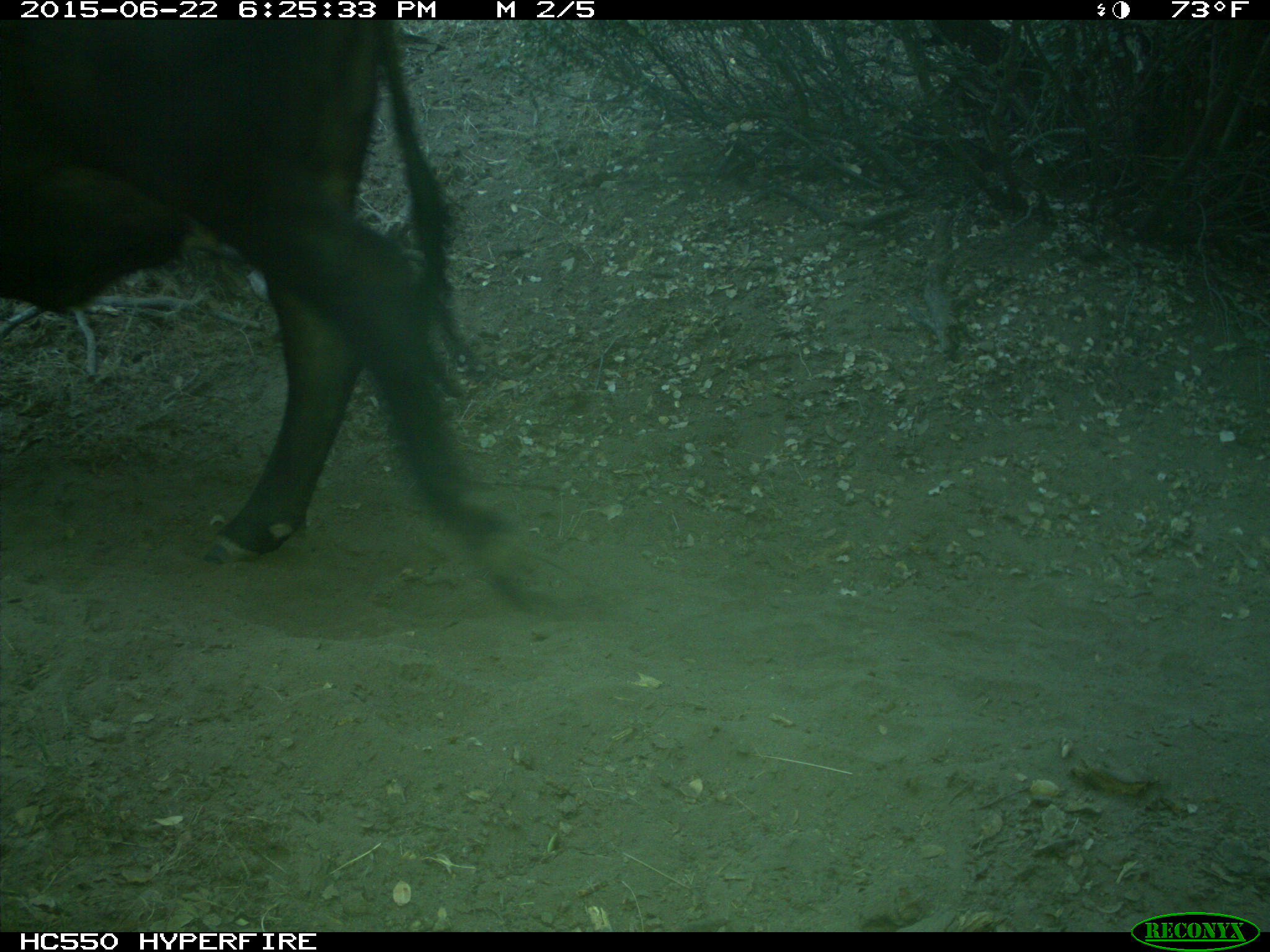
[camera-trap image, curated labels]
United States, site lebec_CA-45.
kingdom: Animalia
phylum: Chordata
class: Mammalia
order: Artiodactyla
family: Bovidae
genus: Bos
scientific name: Bos taurus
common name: domestic cow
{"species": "Bos taurus (domestic cow)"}